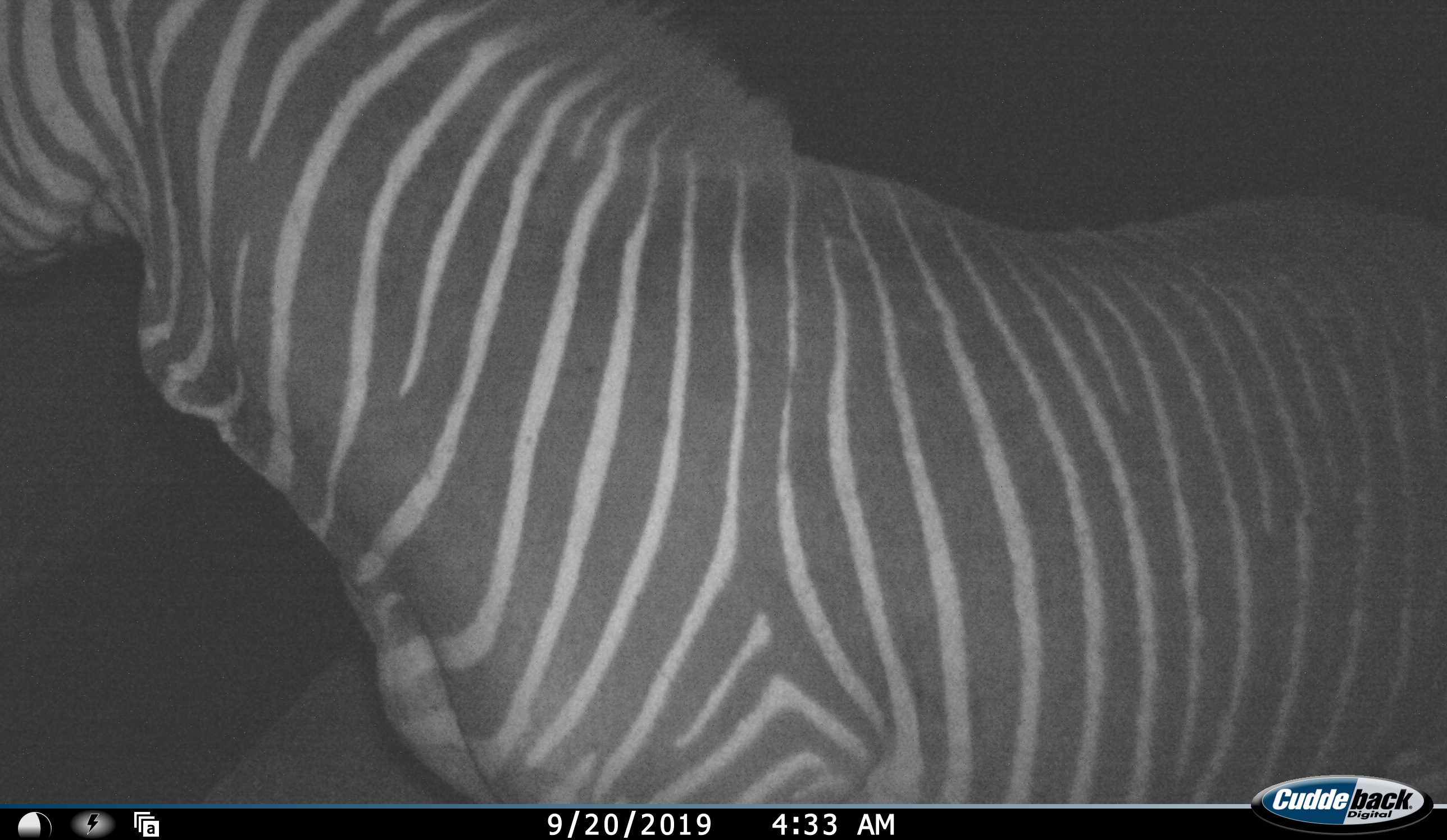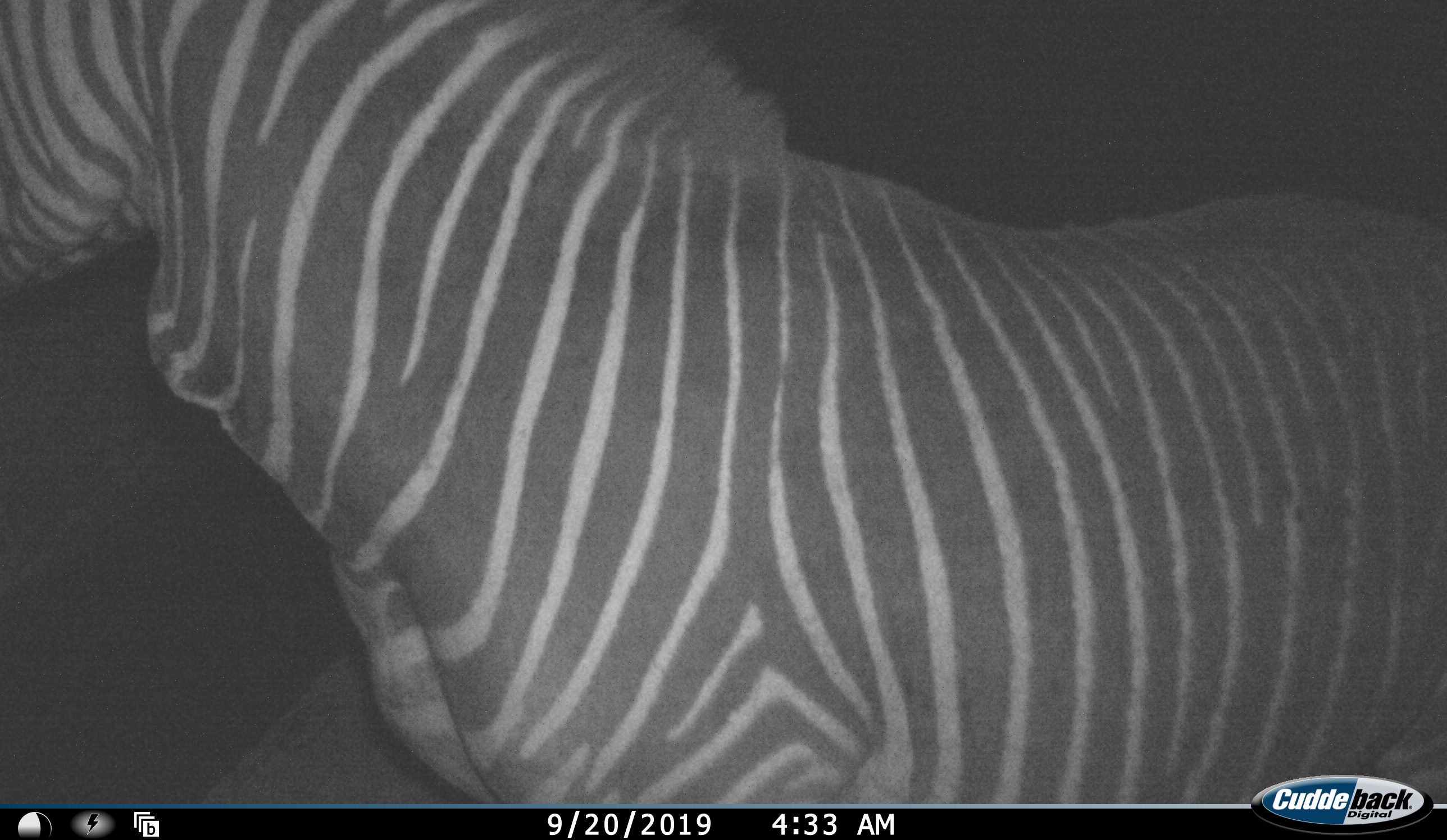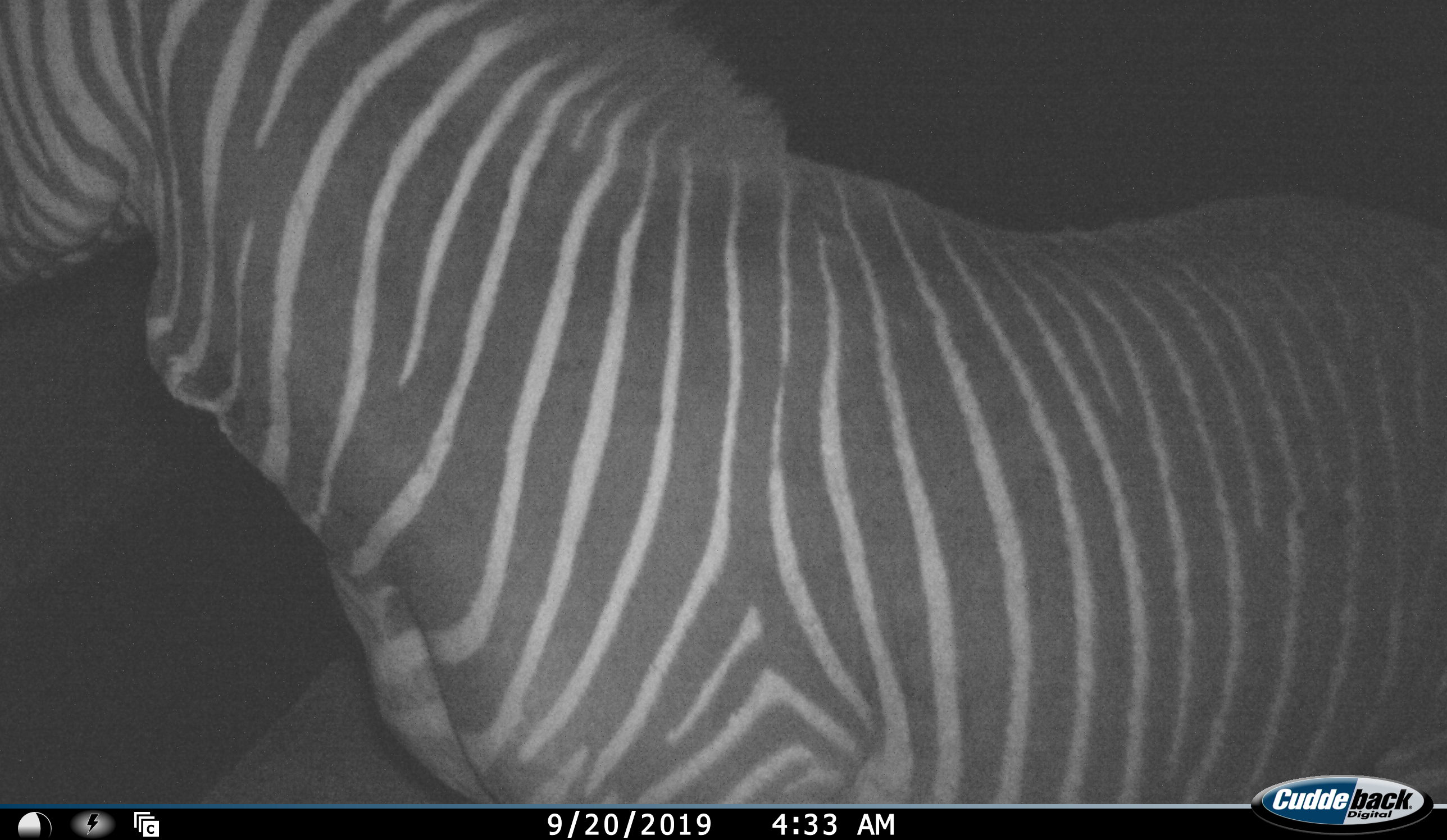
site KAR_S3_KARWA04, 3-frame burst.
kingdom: Animalia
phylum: Chordata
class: Mammalia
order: Perissodactyla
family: Equidae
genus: Equus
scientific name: Equus zebra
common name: mountain zebra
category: zebramountain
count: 1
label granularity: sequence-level